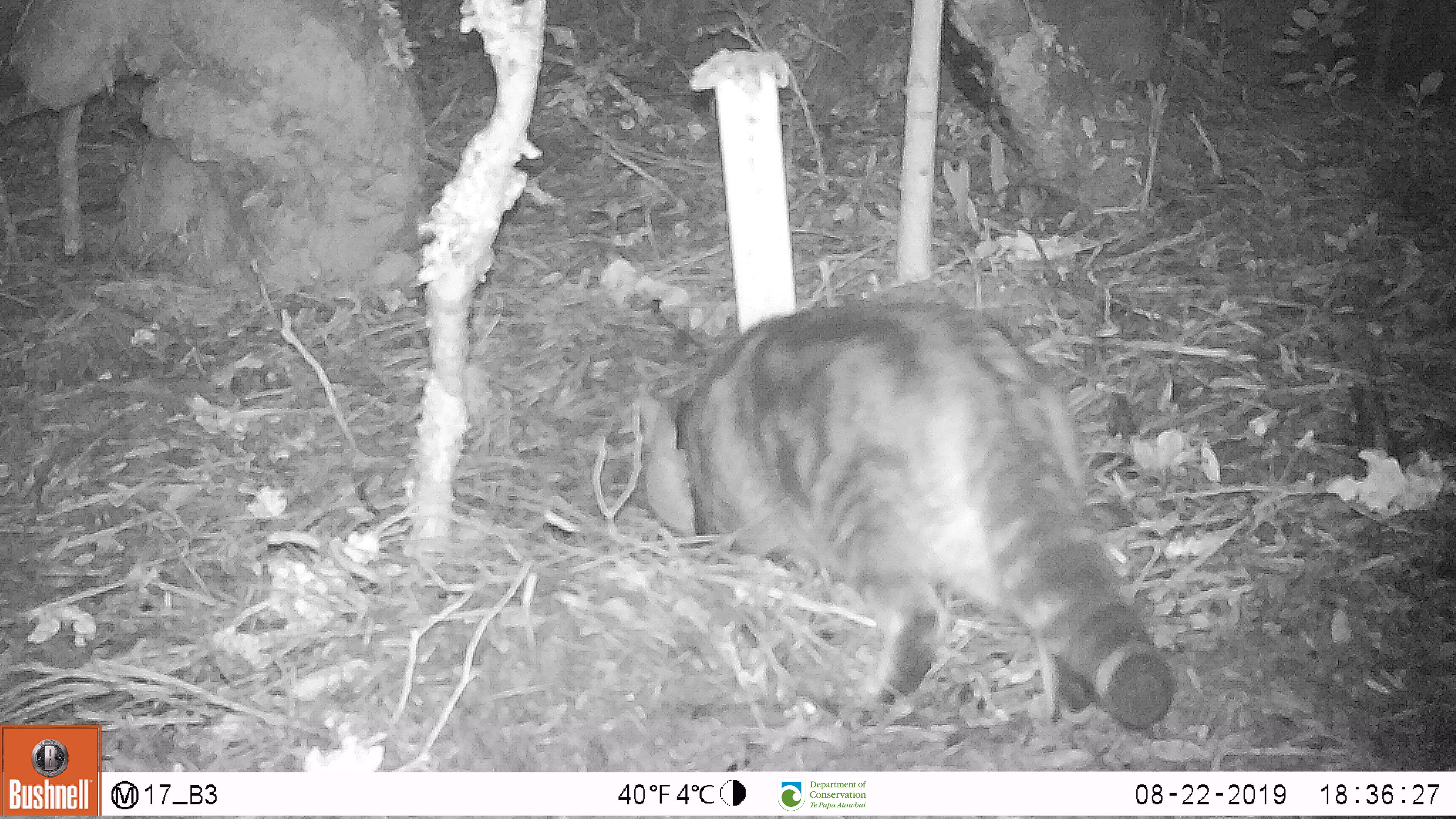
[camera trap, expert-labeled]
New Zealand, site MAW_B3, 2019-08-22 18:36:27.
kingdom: Animalia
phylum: Chordata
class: Mammalia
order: Carnivora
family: Felidae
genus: Felis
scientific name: Felis catus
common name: domestic cat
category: cat